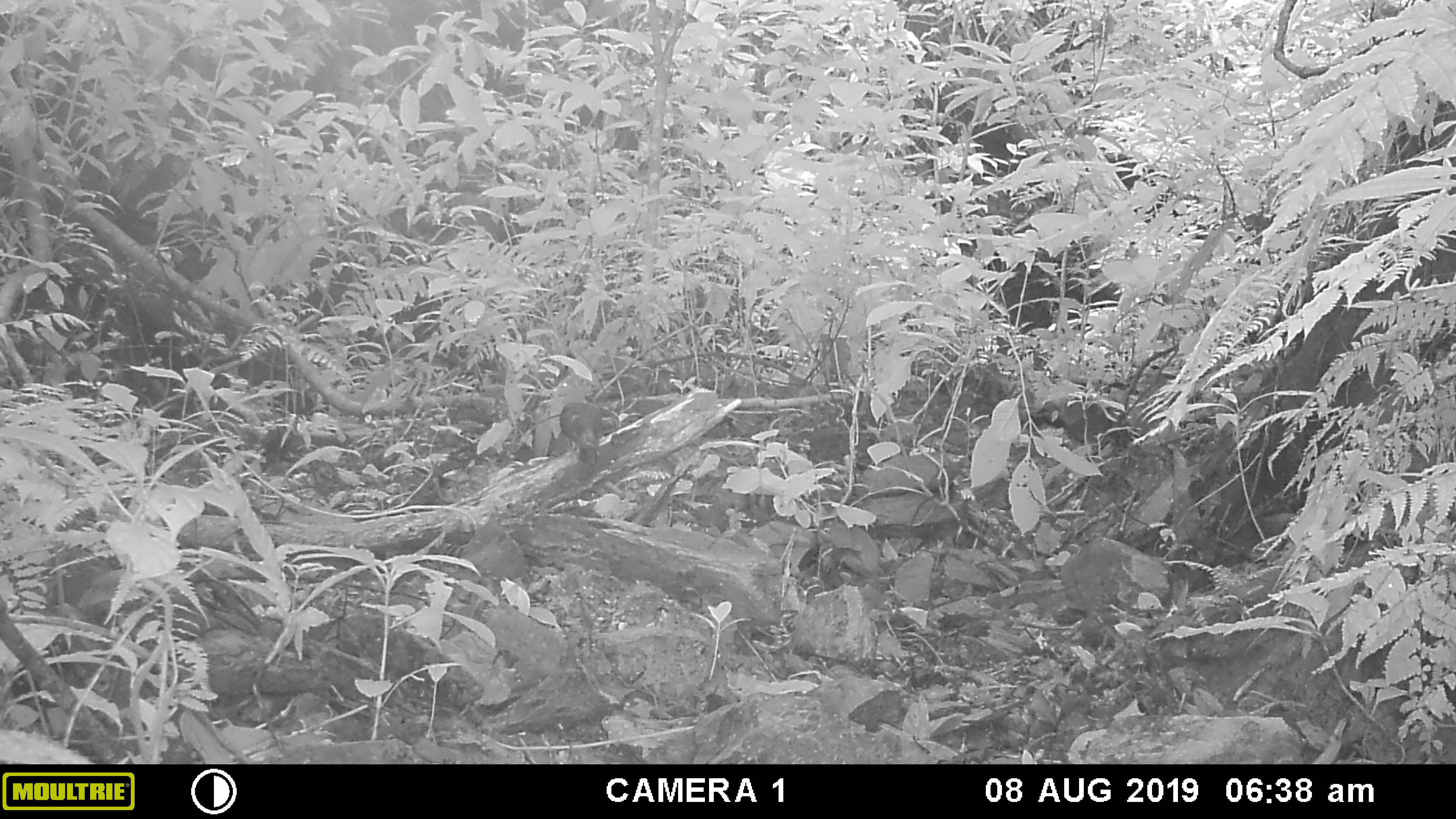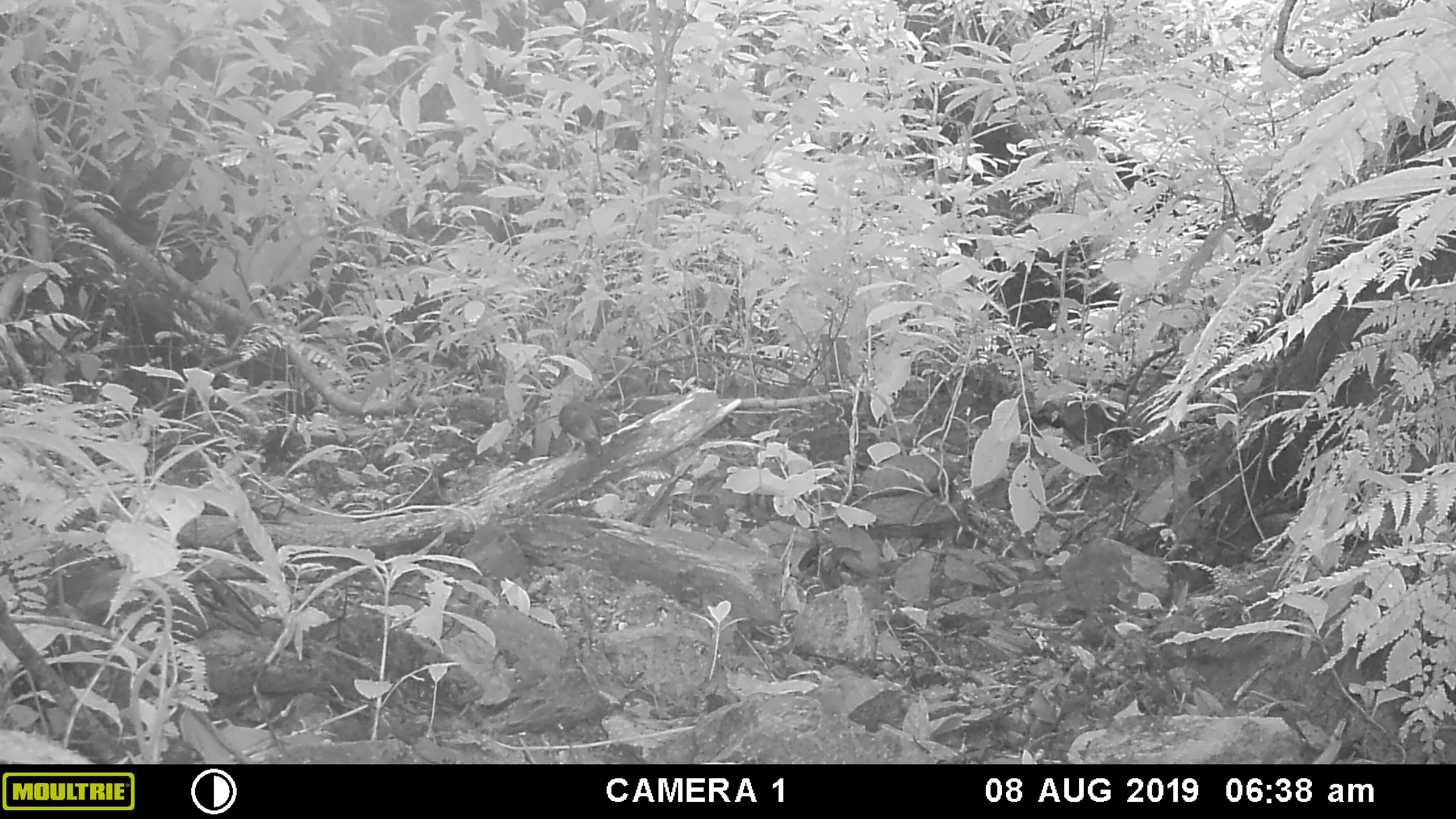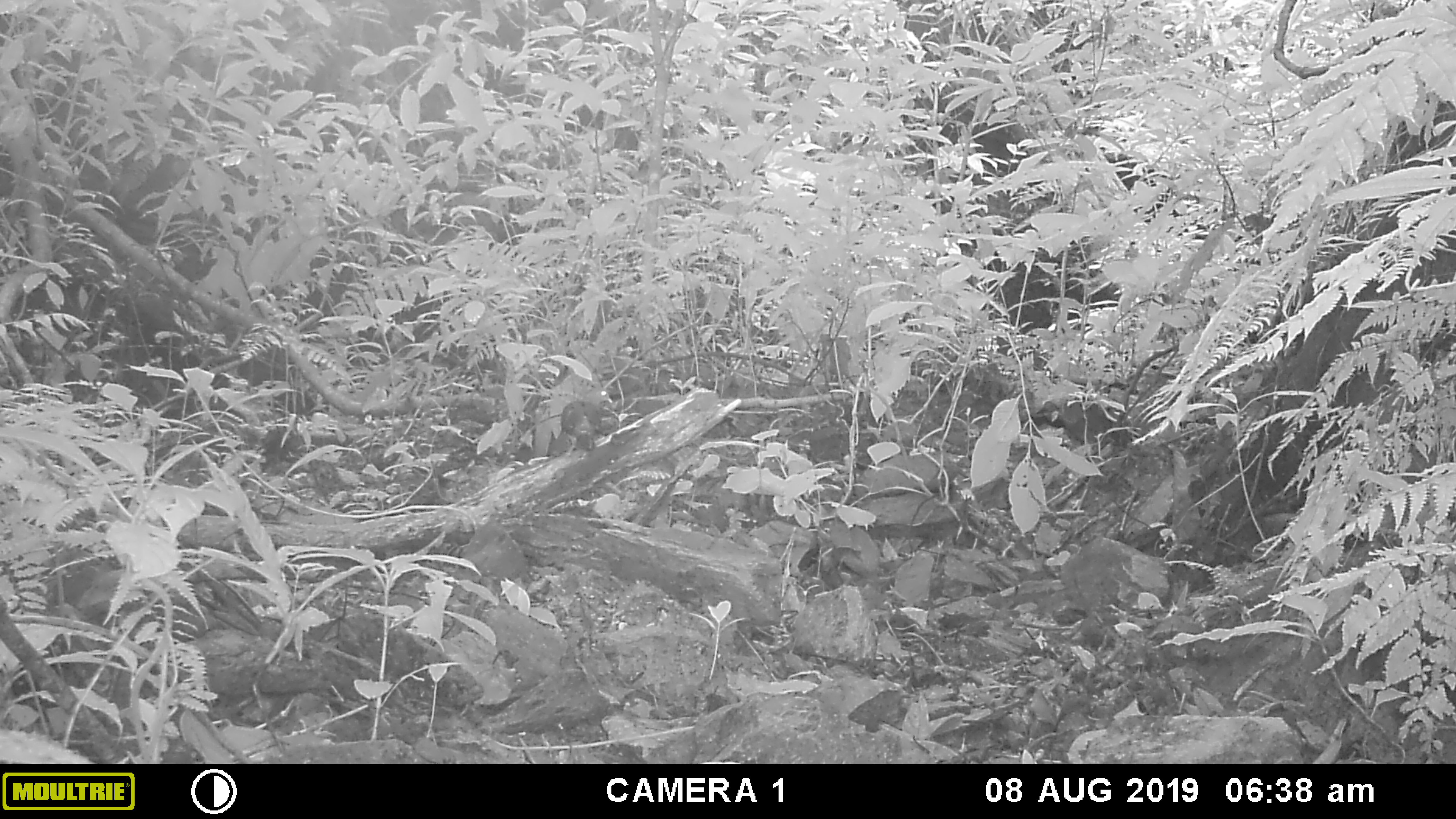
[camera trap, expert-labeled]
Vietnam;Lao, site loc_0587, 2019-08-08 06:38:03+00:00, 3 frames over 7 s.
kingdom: Animalia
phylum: Chordata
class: Aves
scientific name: Aves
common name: bird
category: unidentified bird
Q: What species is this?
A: Unidentified bird (bird) (Aves).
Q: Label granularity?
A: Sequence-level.